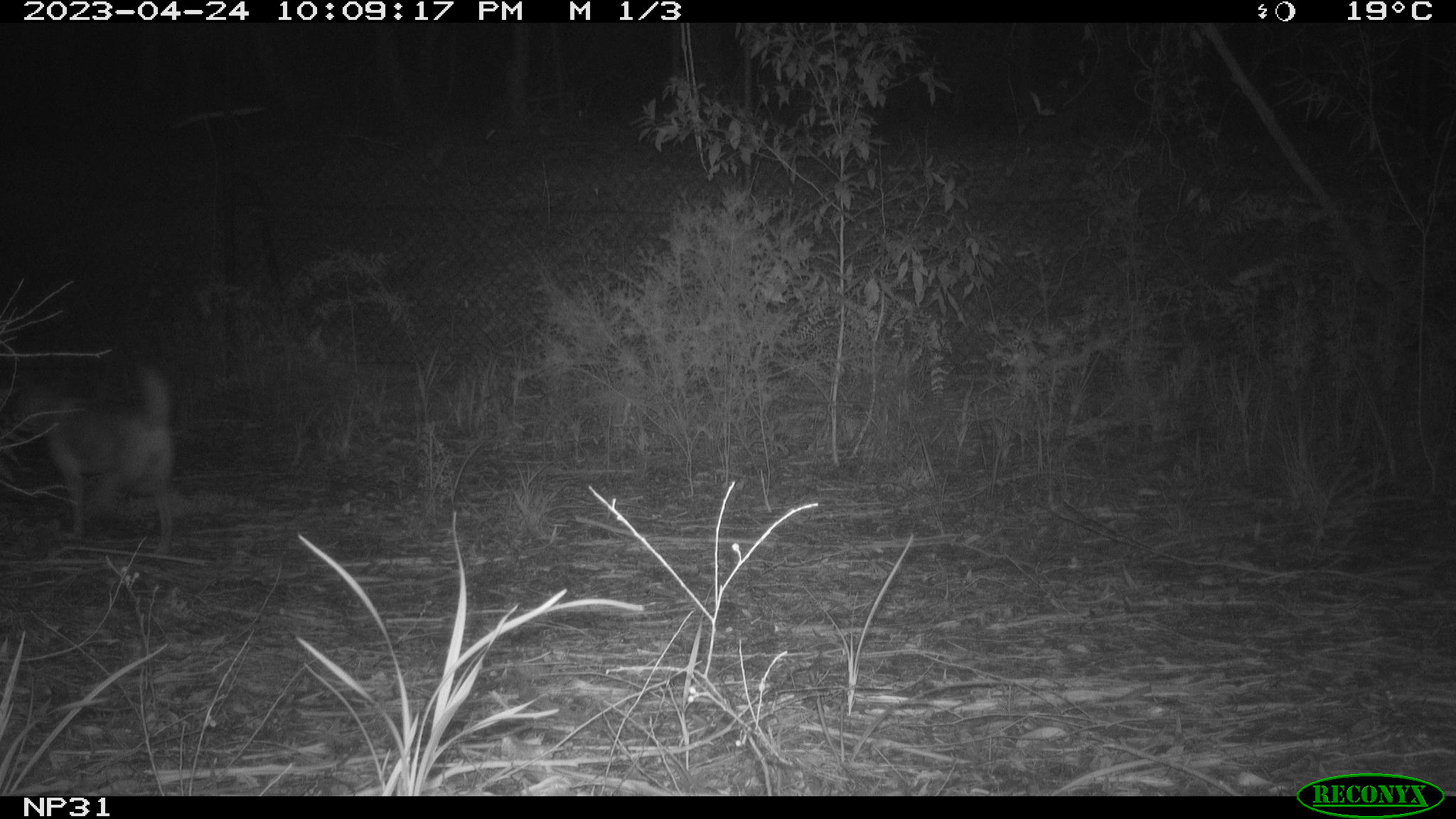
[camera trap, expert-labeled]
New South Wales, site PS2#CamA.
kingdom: Animalia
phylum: Chordata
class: Mammalia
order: Carnivora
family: Canidae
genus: Canis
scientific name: Canis familiaris dingo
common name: dingo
Dingo (Canis familiaris dingo).